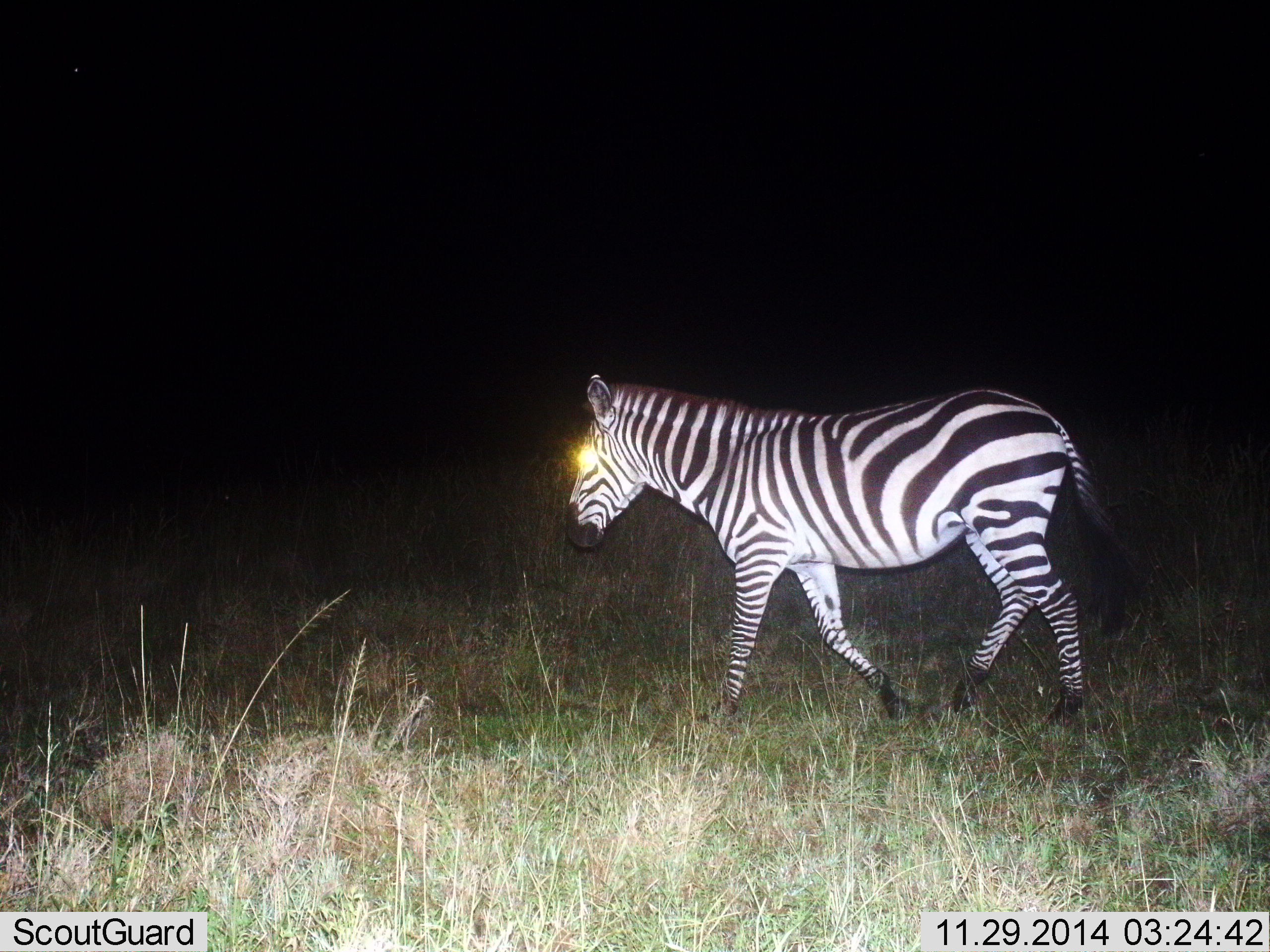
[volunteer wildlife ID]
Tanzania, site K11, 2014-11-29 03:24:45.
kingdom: Animalia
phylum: Chordata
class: Mammalia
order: Perissodactyla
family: Equidae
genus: Equus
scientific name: Equus quagga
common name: plains zebra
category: zebra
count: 1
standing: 10%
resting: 0%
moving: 90%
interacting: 0%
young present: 0%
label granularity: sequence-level